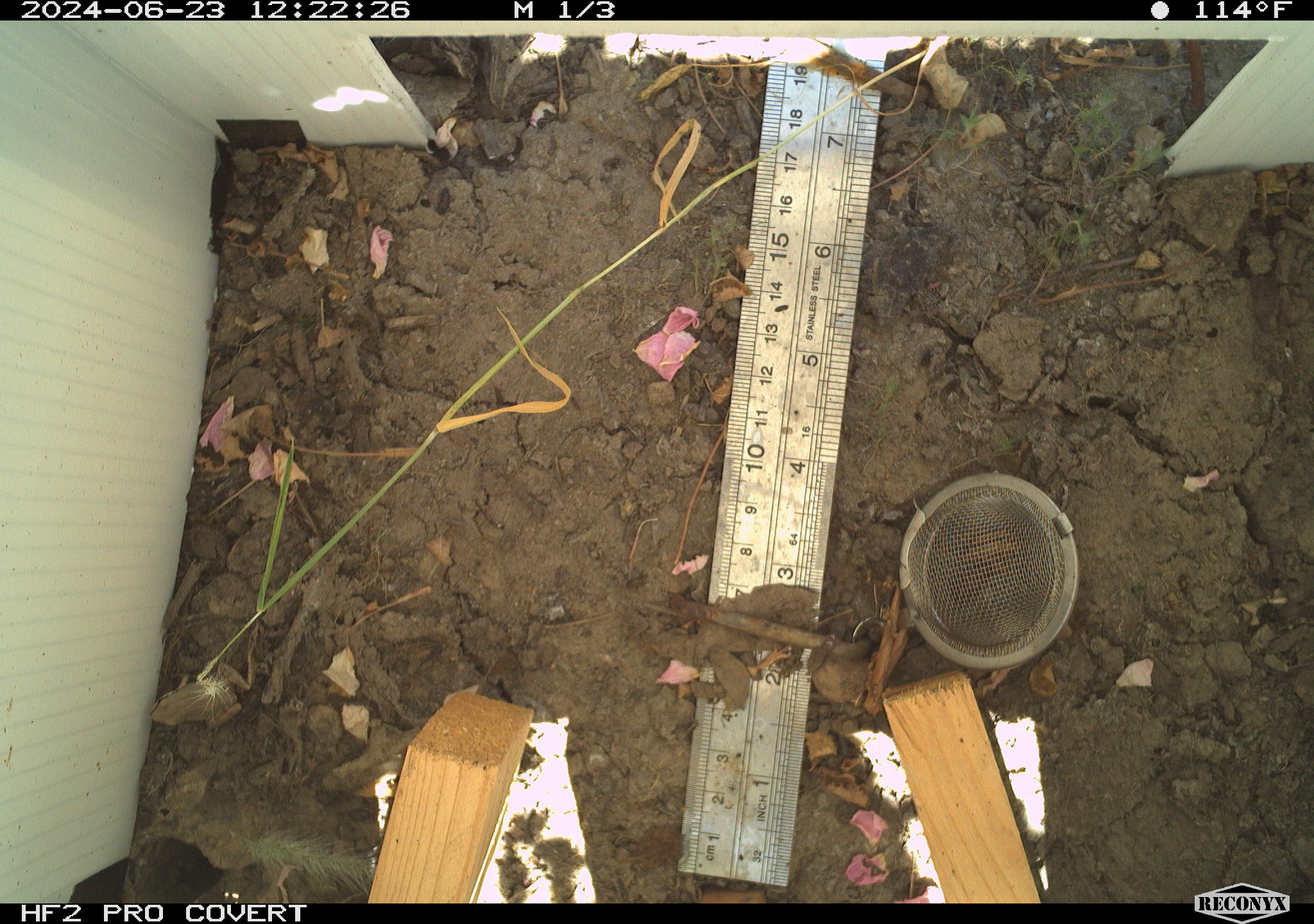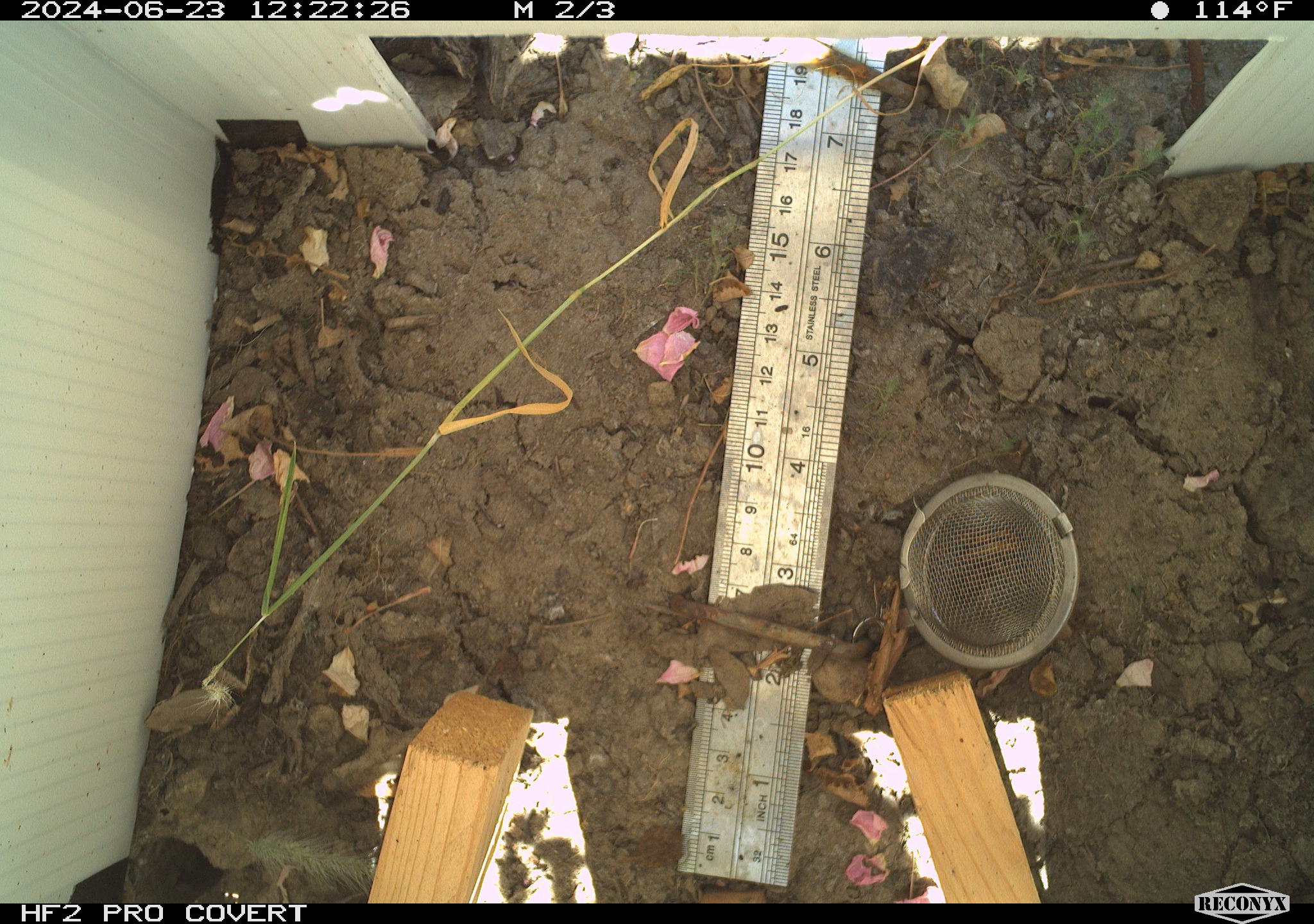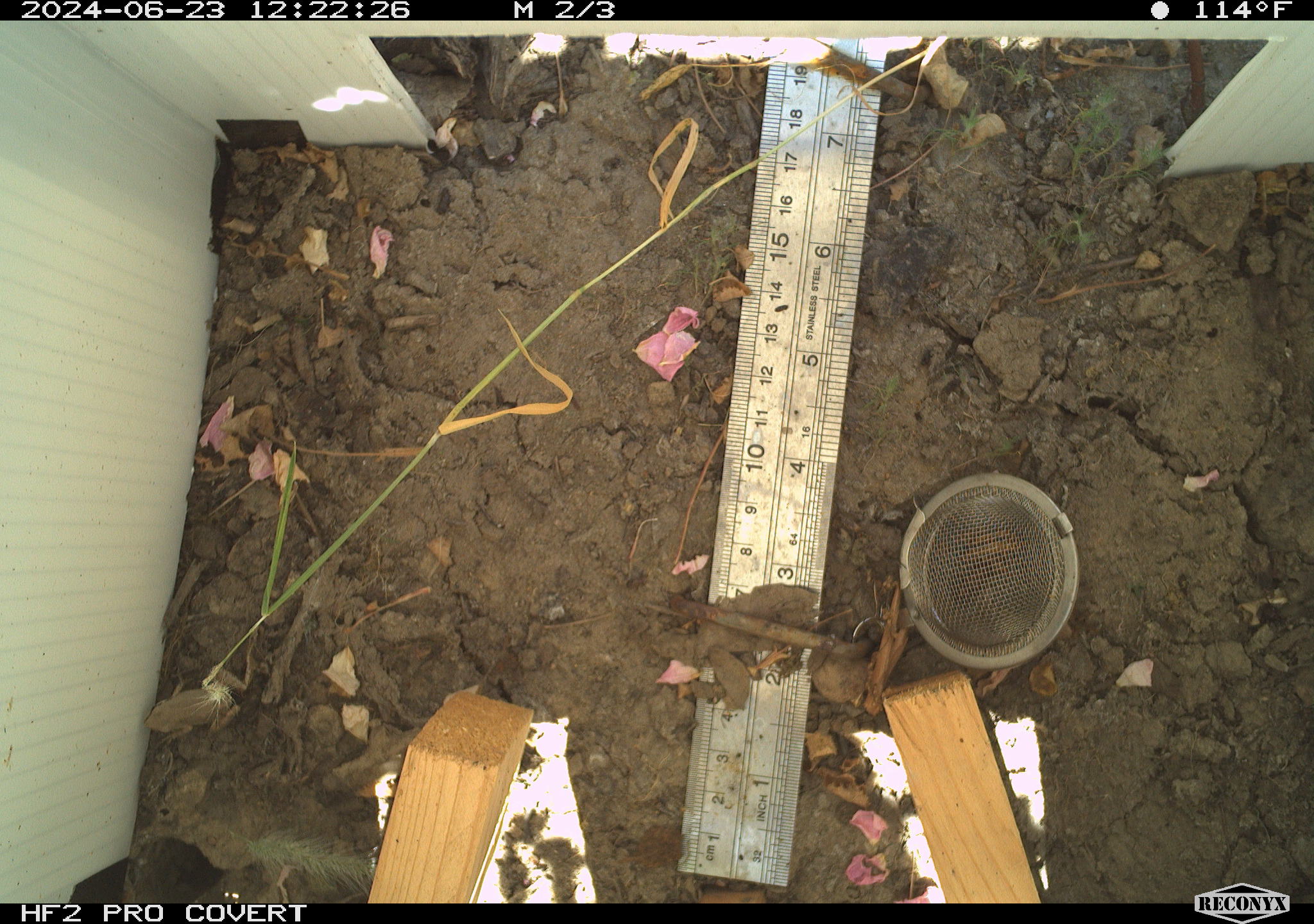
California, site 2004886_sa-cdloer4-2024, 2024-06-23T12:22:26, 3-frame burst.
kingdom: Animalia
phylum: Chordata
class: Amphibia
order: Anura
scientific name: Anura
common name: frogs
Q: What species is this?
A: Frogs (Anura).